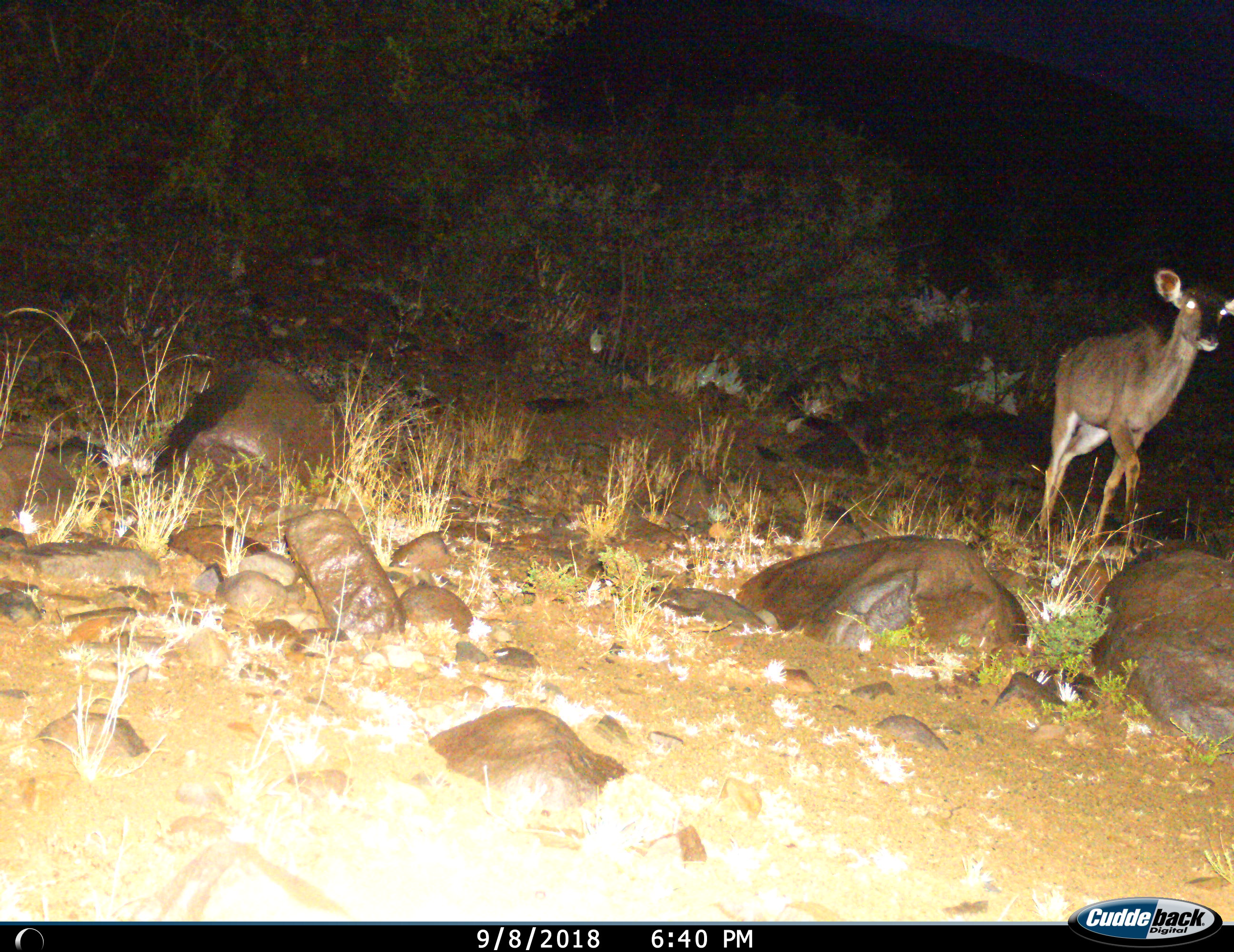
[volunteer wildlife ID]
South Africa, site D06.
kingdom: Animalia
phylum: Chordata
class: Mammalia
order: Artiodactyla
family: Bovidae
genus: Tragelaphus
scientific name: Tragelaphus strepsiceros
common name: greater kudu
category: kudu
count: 1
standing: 14%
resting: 0%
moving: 100%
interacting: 0%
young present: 0%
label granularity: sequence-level